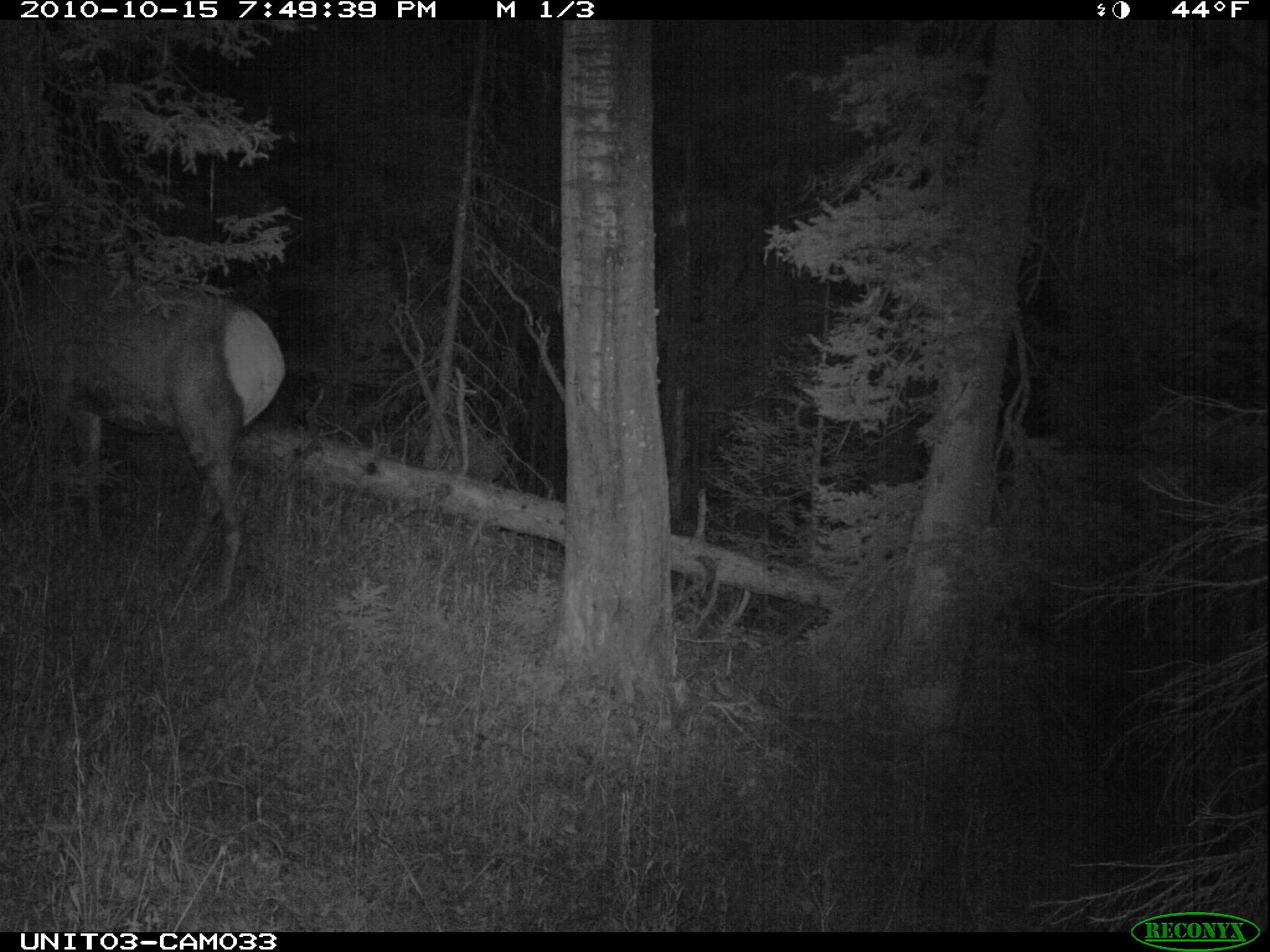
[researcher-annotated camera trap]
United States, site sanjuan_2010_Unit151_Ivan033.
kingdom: Animalia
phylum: Chordata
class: Mammalia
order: Artiodactyla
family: Cervidae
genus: Cervus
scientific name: Cervus elaphus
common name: red deer